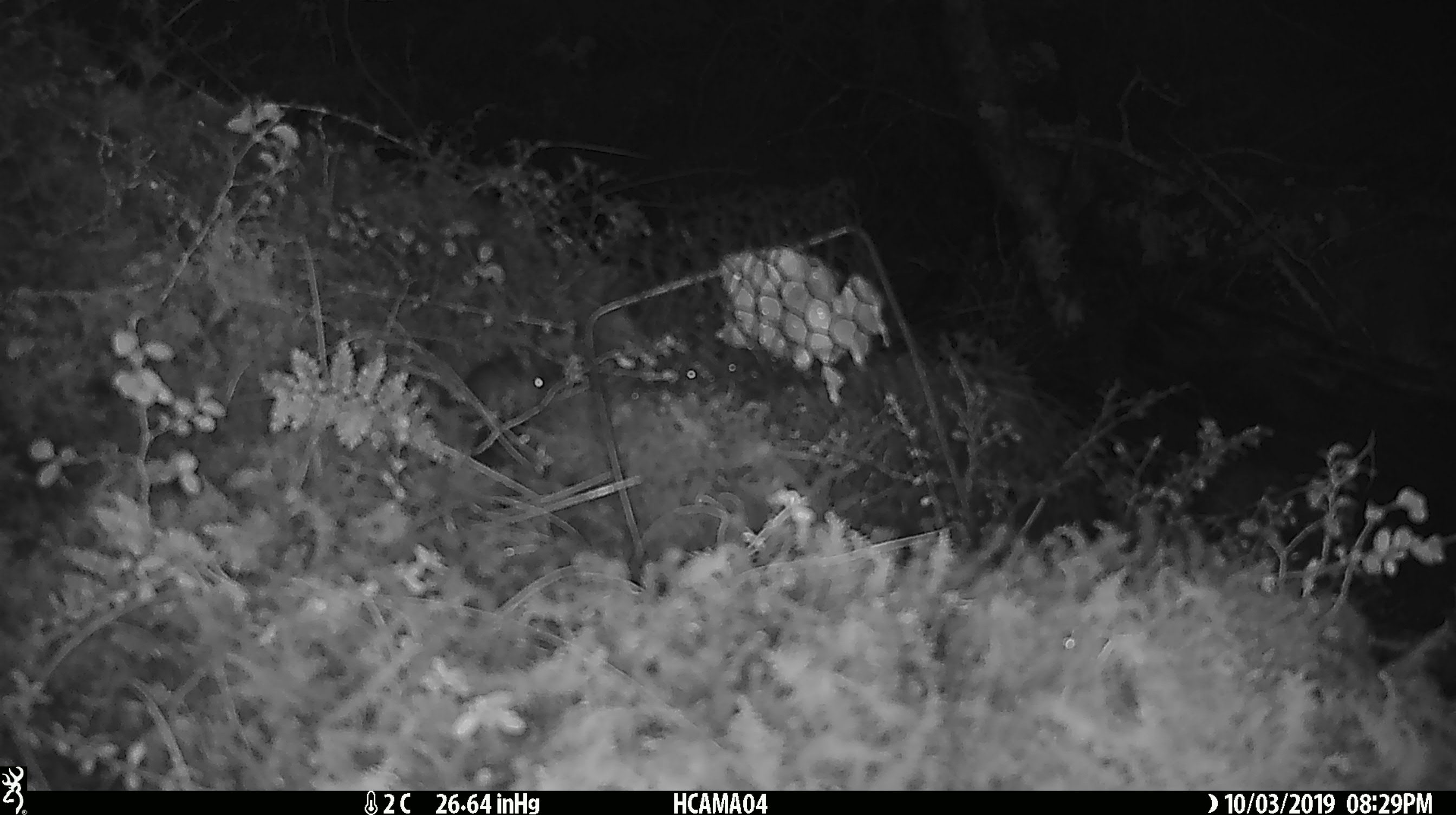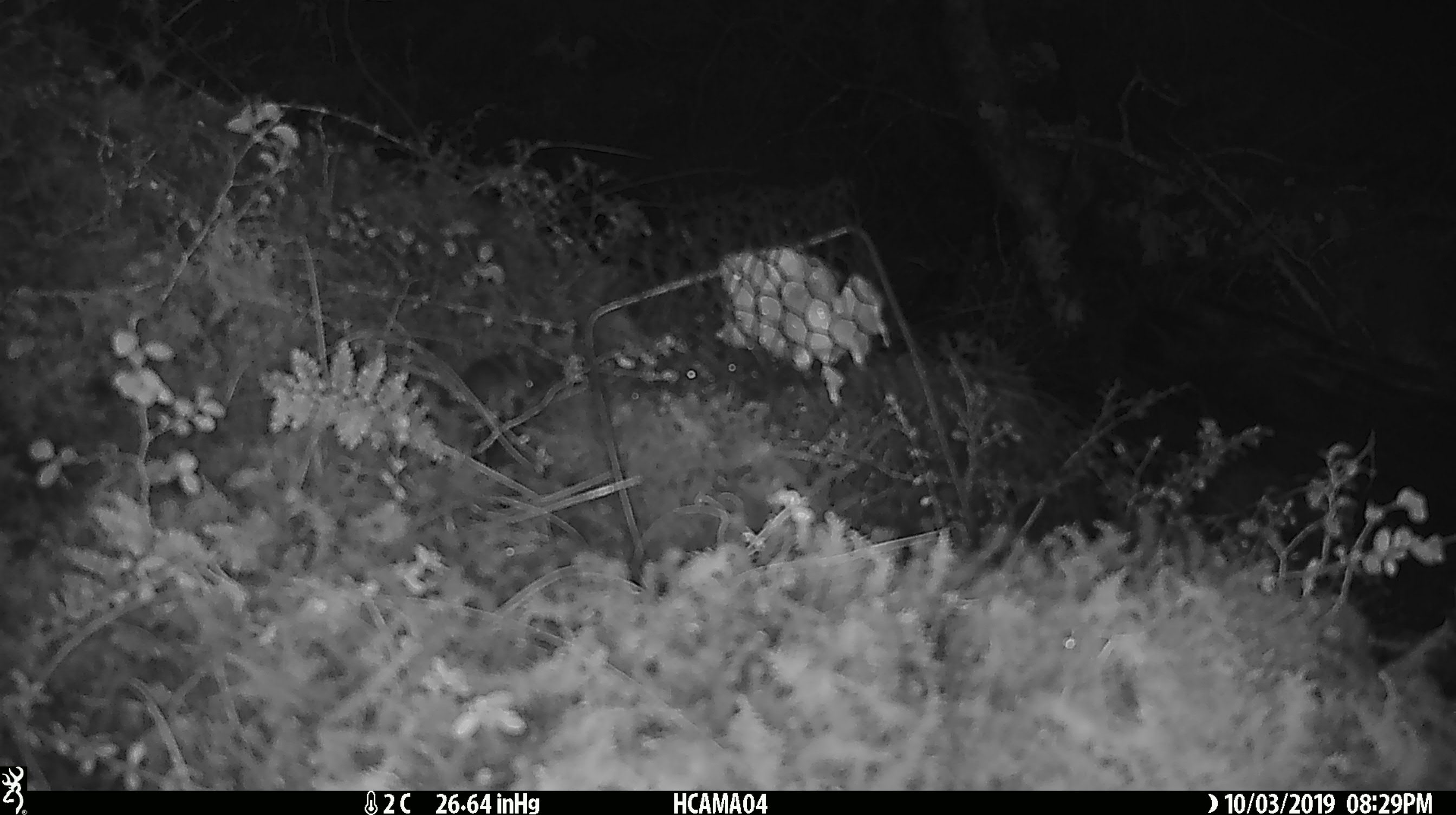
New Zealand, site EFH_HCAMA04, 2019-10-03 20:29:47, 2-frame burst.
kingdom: Animalia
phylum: Chordata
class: Mammalia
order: Rodentia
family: Muridae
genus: Mus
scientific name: Mus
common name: mouse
Mouse (Mus).